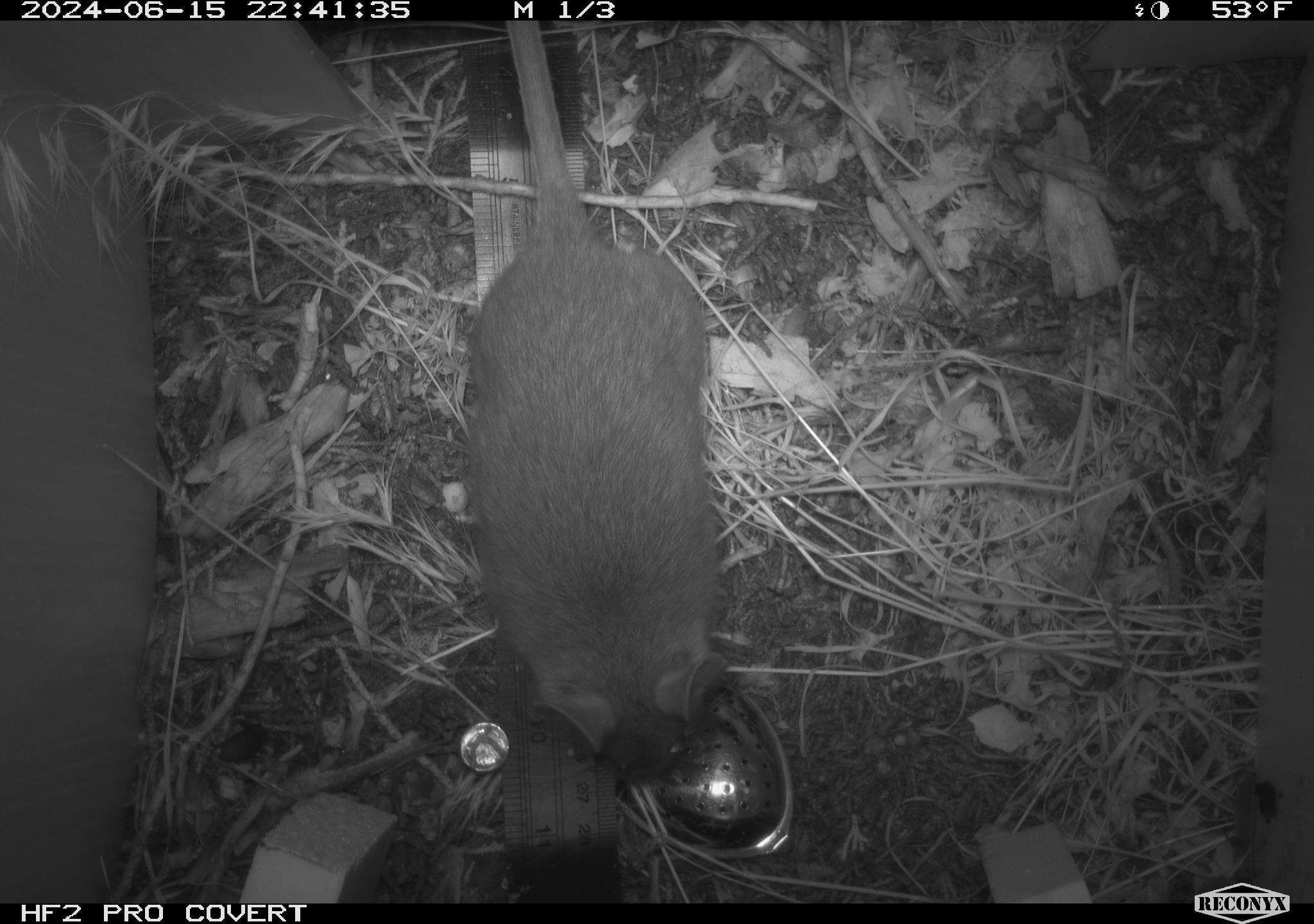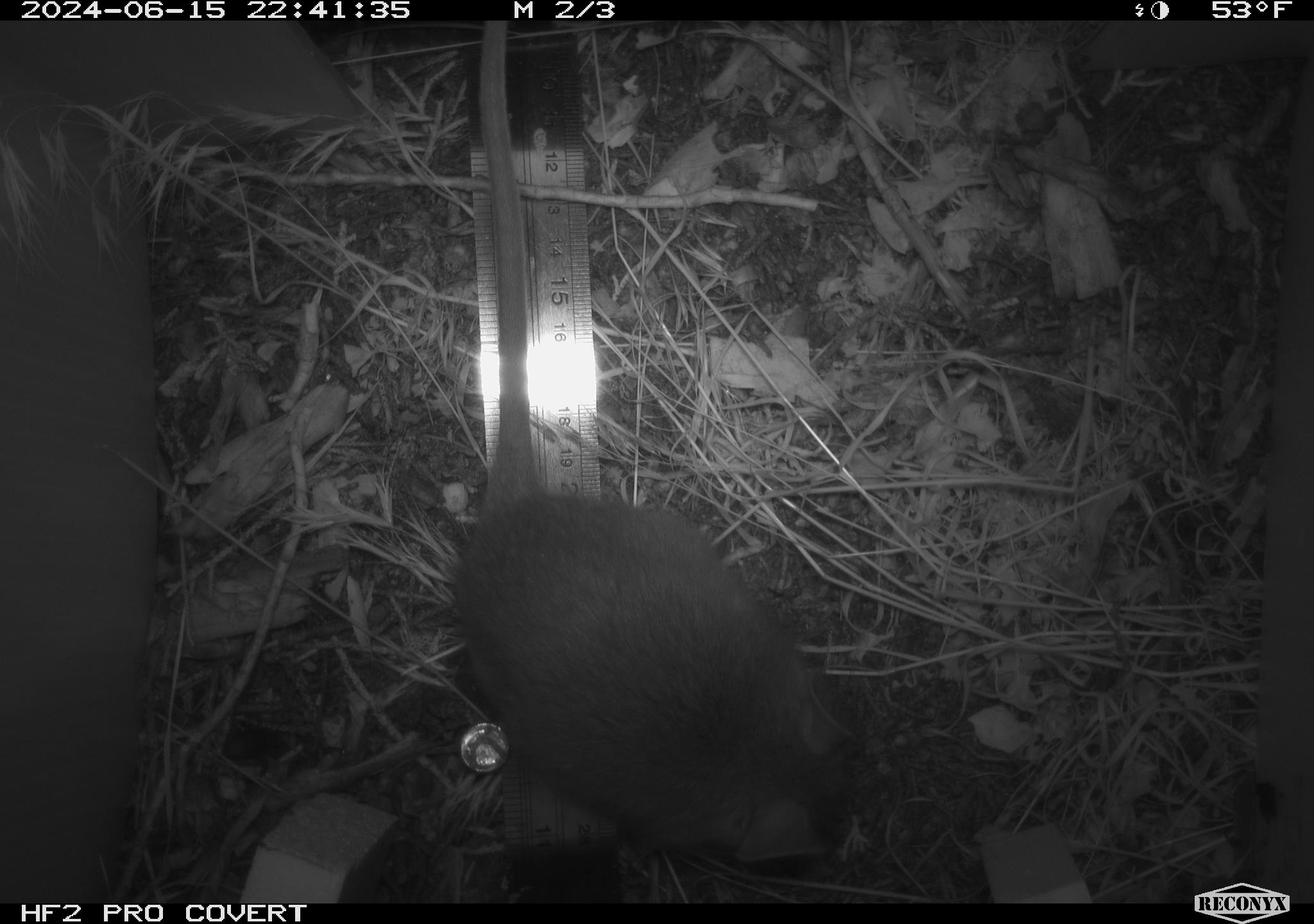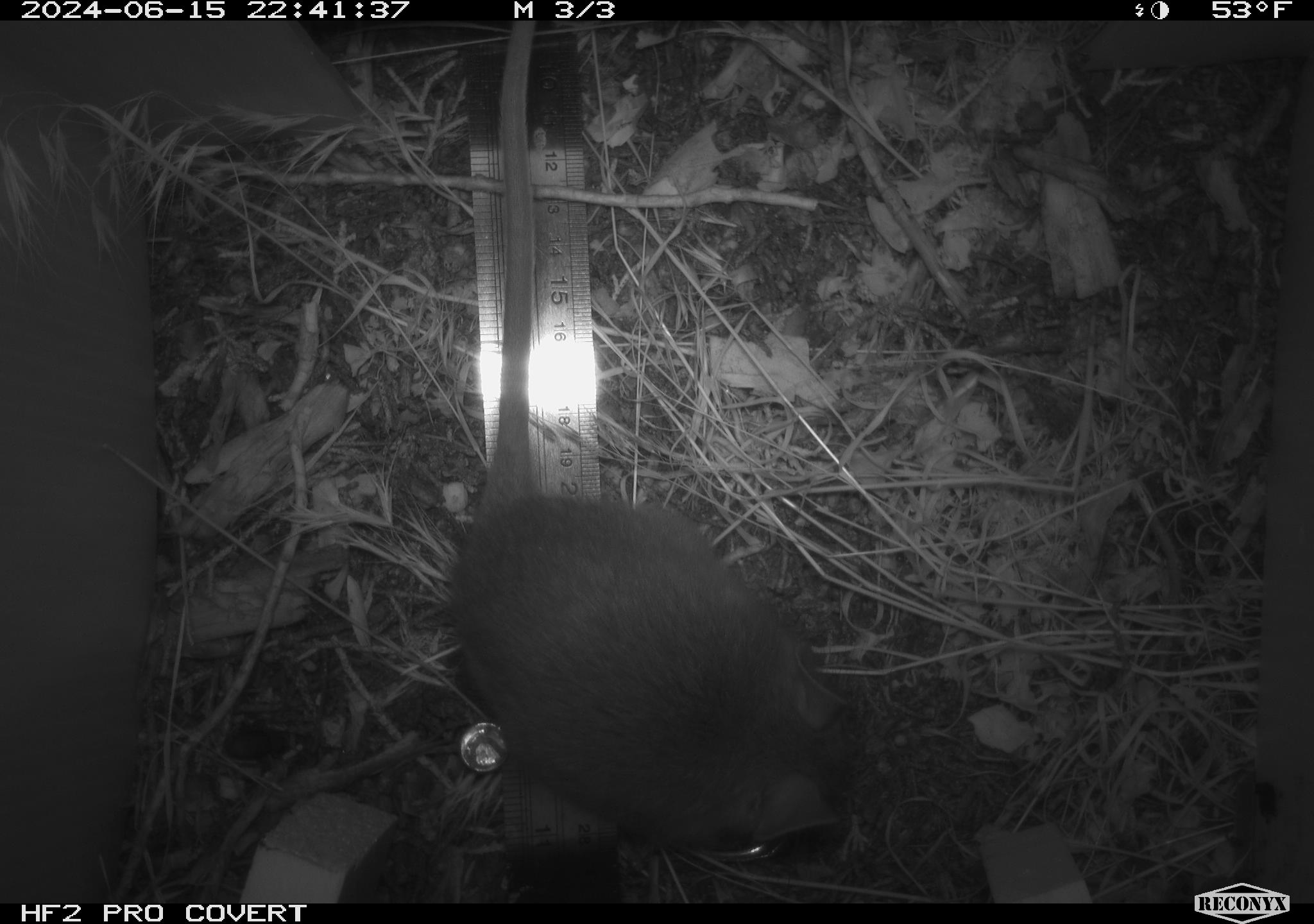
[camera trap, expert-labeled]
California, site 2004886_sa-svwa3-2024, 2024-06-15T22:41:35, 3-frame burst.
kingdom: Animalia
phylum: Arthropoda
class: Insecta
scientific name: Insecta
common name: insect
Insect (Insecta).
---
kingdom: Animalia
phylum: Chordata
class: Mammalia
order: Rodentia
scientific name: Rodentia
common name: mouse species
Mouse species (Rodentia).